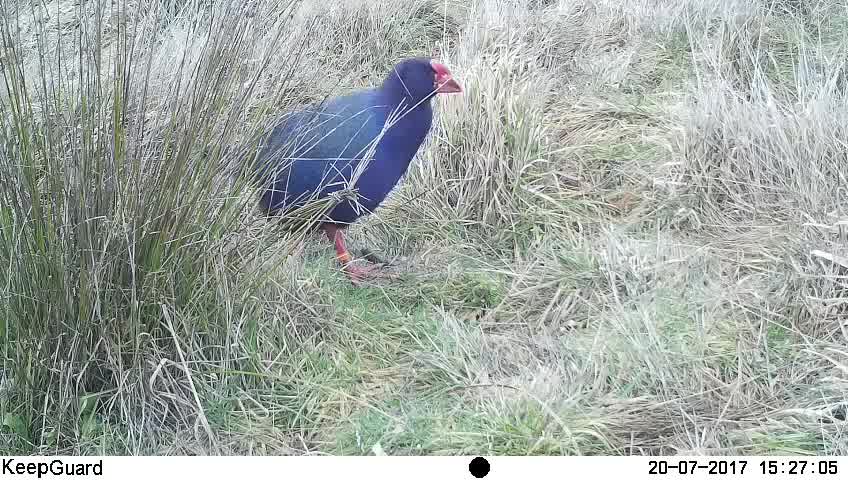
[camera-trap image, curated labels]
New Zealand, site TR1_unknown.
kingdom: Animalia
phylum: Chordata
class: Aves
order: Gruiformes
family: Rallidae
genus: Porphyrio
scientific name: Porphyrio mantelli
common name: takahe